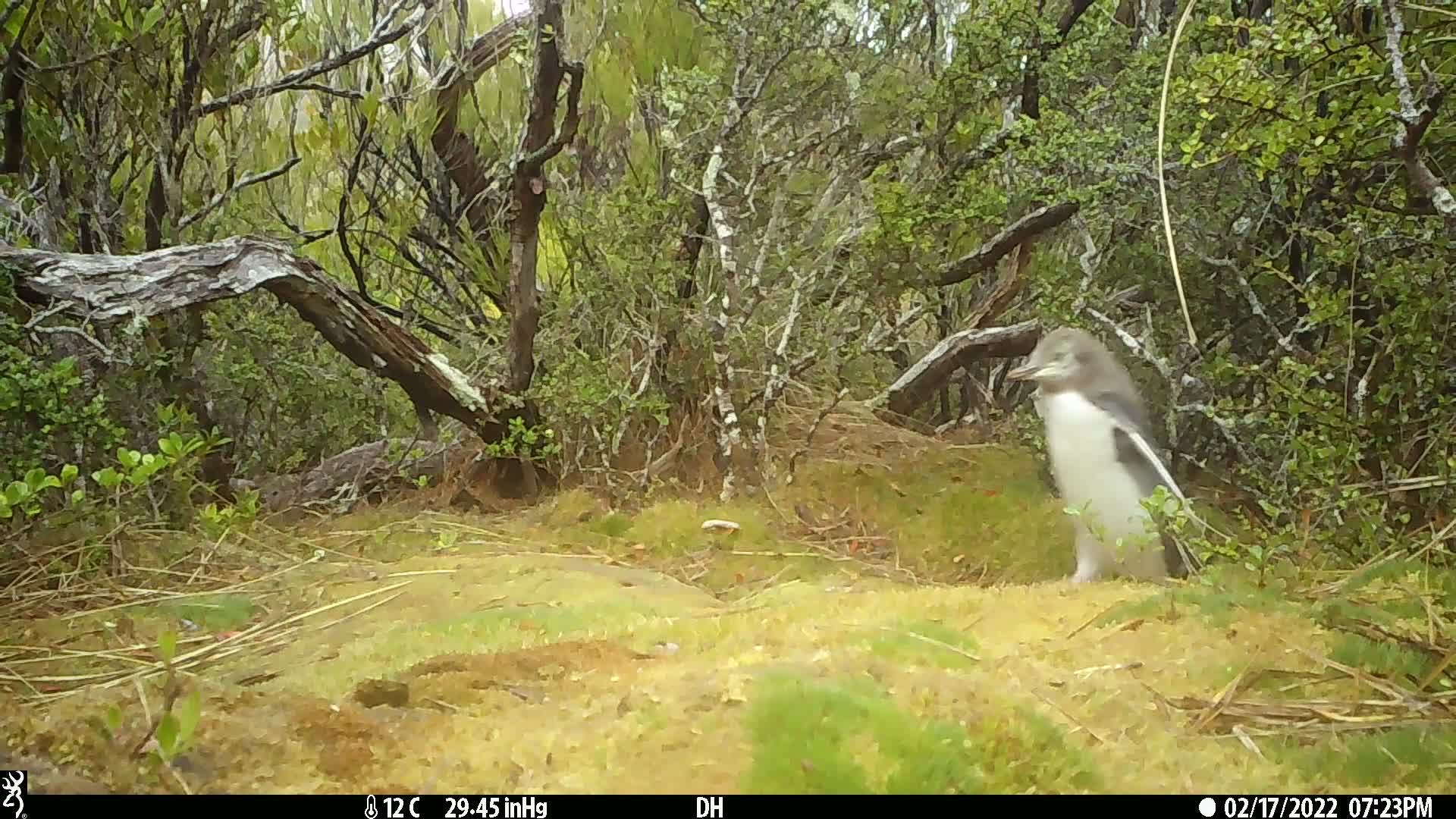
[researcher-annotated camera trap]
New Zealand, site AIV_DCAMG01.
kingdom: Animalia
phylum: Chordata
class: Aves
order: Sphenisciformes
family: Spheniscidae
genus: Megadyptes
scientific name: Megadyptes antipodes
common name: yellow-eyed penguin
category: yellow eyed penguin